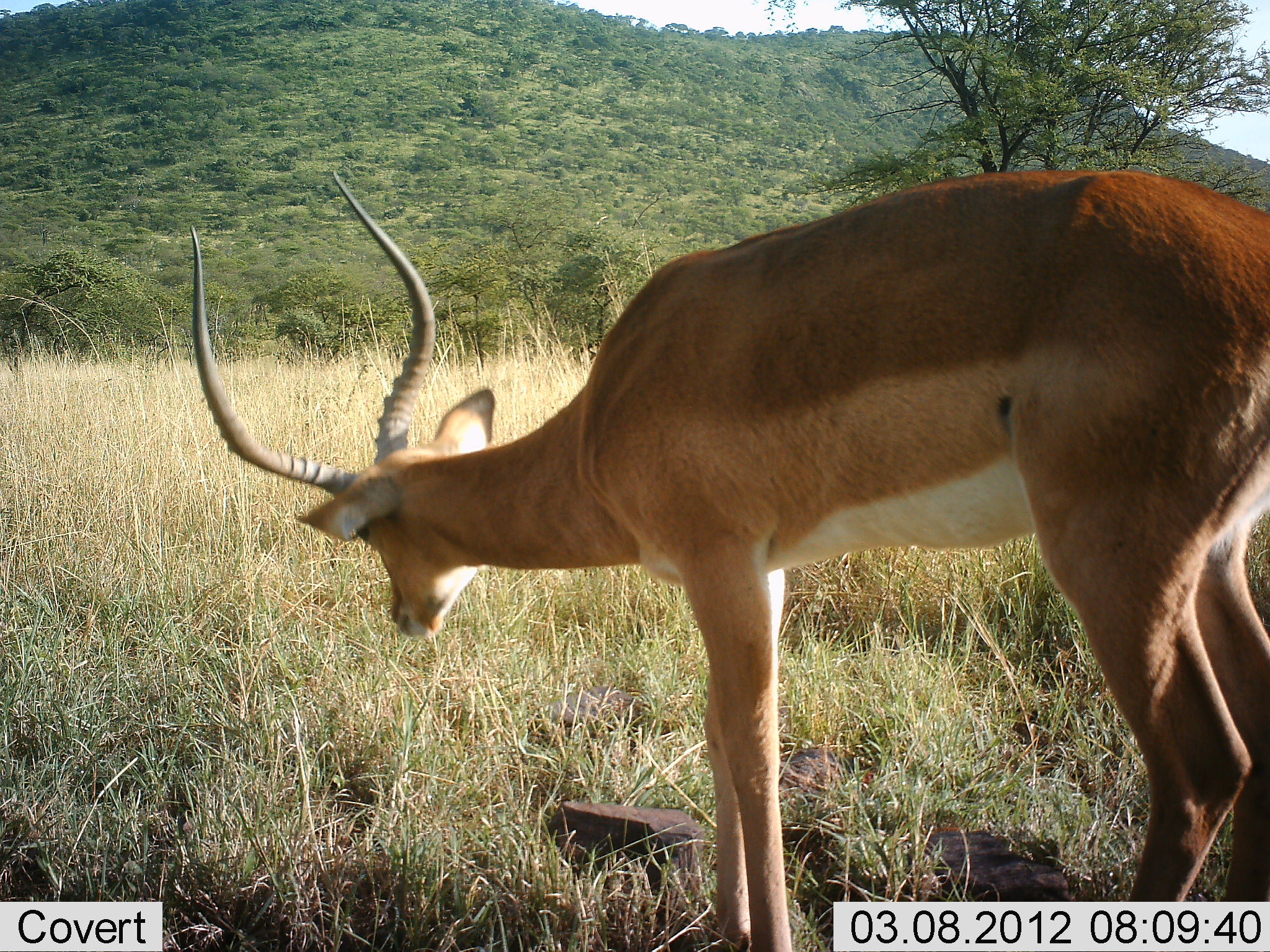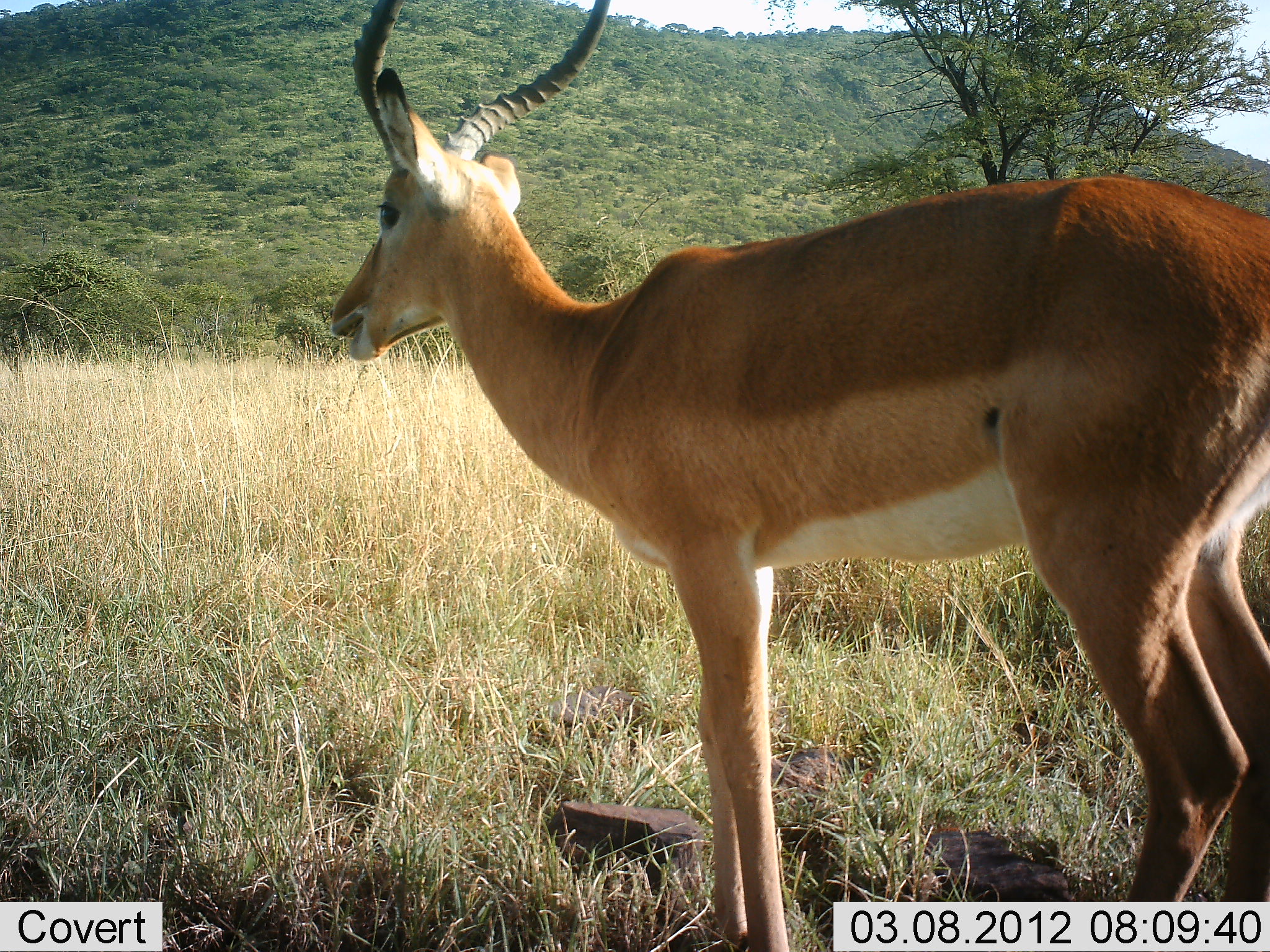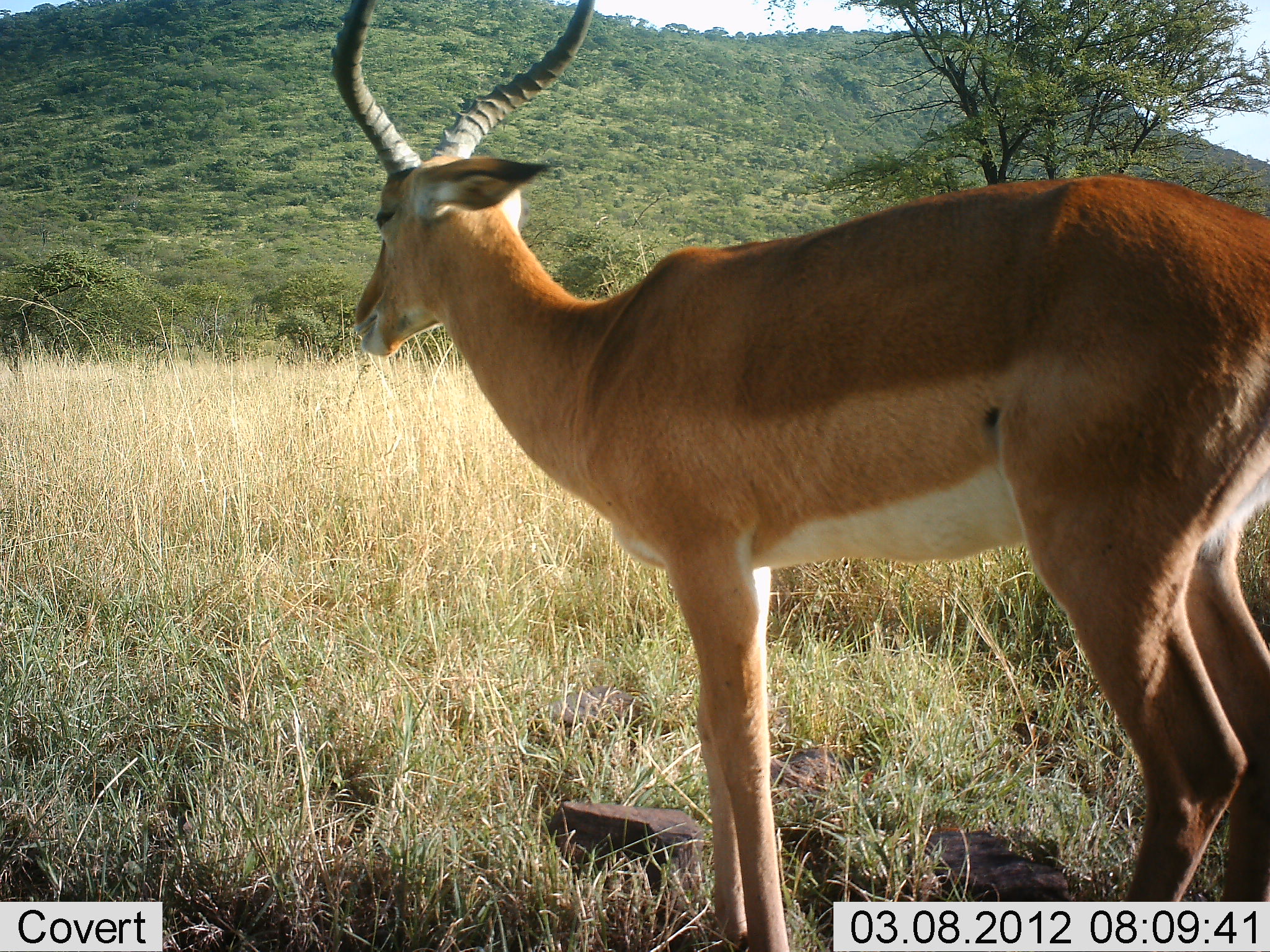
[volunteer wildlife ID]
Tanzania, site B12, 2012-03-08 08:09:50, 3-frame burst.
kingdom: Animalia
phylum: Chordata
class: Mammalia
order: Artiodactyla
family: Bovidae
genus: Aepyceros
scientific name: Aepyceros melampus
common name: impala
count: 1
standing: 89%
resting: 0%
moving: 0%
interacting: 0%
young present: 0%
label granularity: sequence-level